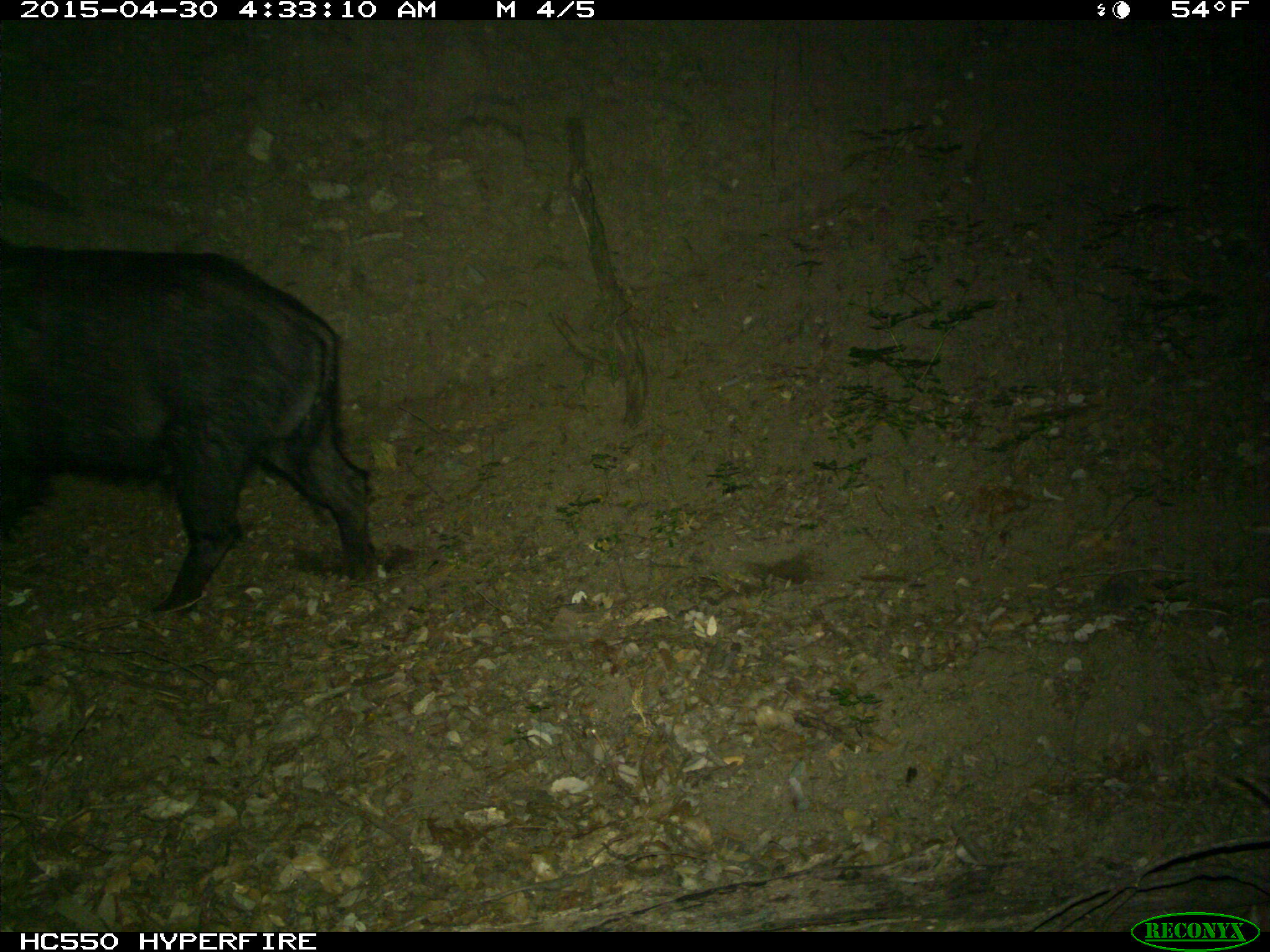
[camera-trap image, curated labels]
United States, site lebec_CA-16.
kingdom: Animalia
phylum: Chordata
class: Mammalia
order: Artiodactyla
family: Suidae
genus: Sus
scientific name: Sus scrofa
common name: wild boar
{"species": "Sus scrofa (wild boar)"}